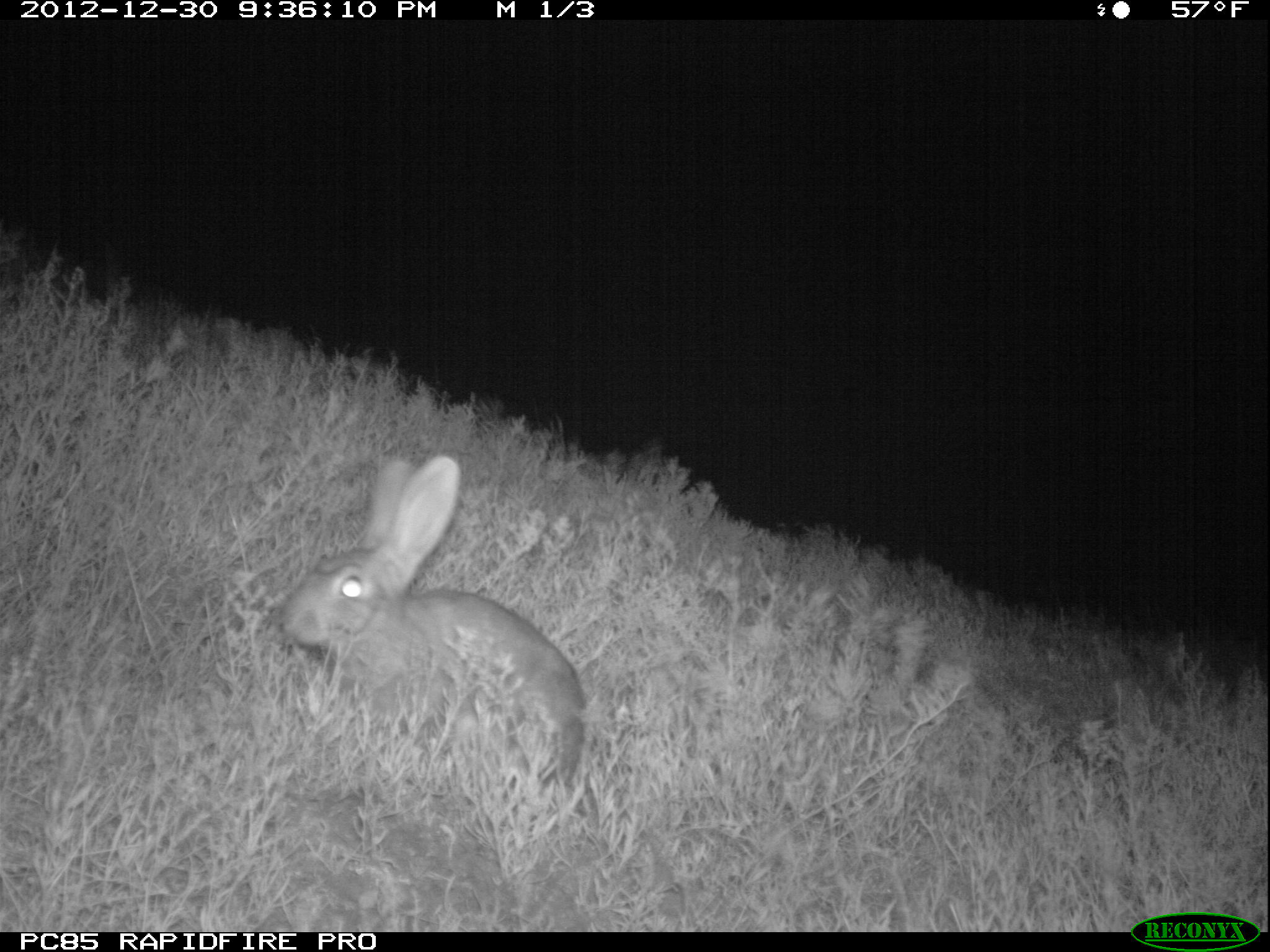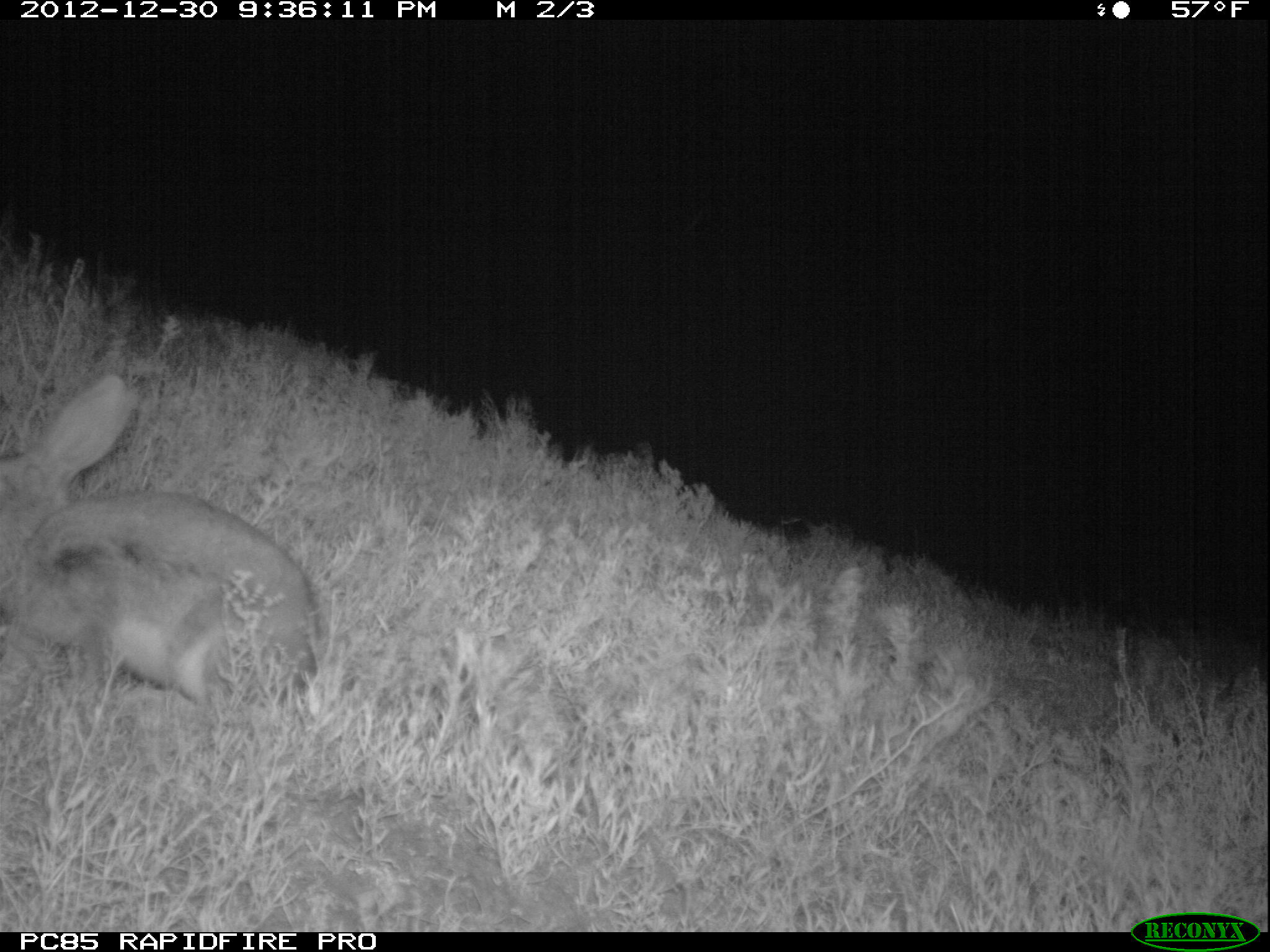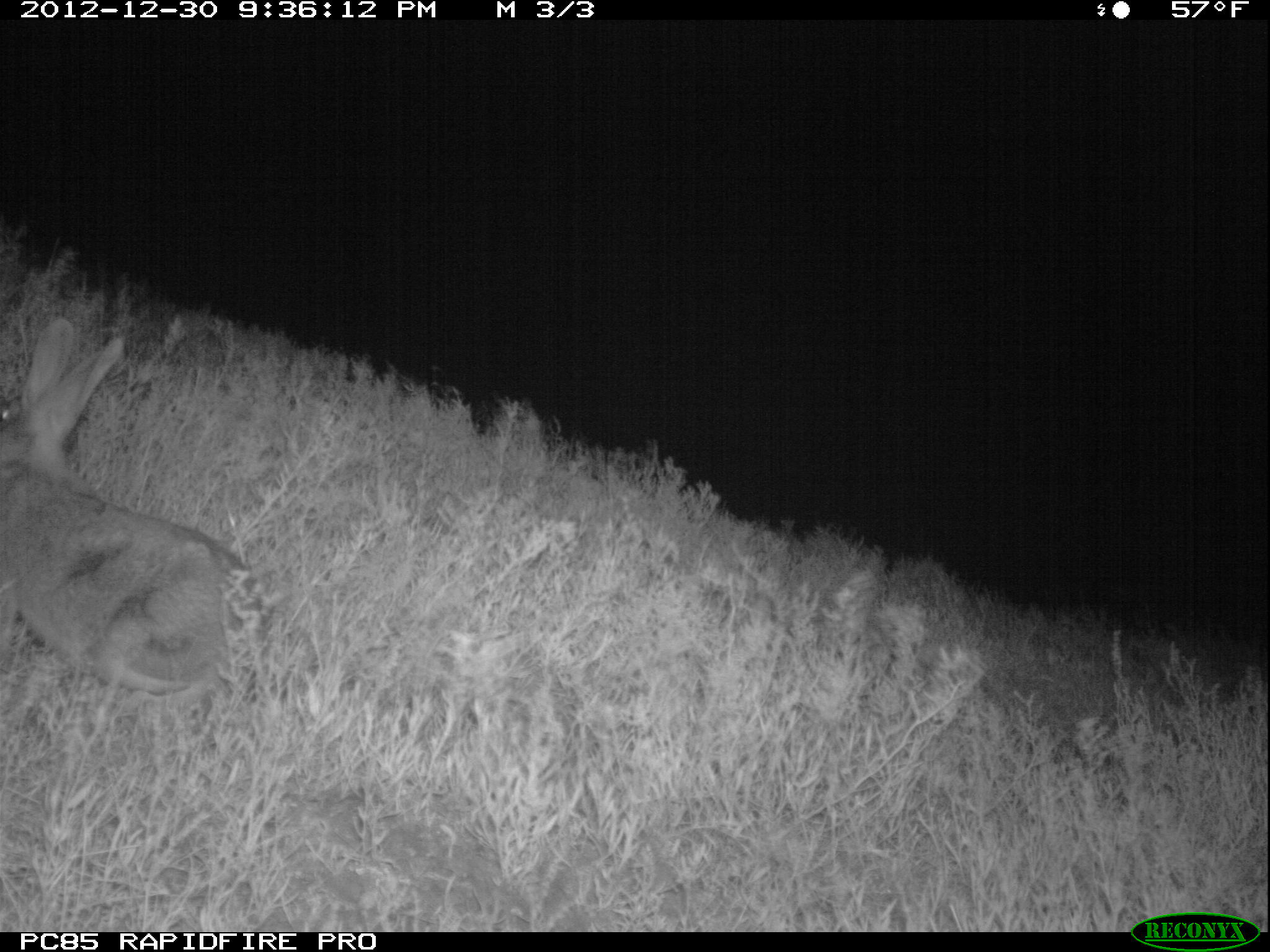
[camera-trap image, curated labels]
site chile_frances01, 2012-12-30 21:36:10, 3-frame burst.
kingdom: Animalia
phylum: Chordata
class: Mammalia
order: Lagomorpha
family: Leporidae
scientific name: Leporidae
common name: rabbits and hares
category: rabbit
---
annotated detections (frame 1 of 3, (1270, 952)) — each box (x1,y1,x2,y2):
rabbit: (271,451,589,817)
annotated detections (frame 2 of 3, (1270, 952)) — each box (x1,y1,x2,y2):
rabbit: (1,373,321,720)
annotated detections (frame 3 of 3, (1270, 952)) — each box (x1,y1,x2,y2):
rabbit: (0,319,273,736)